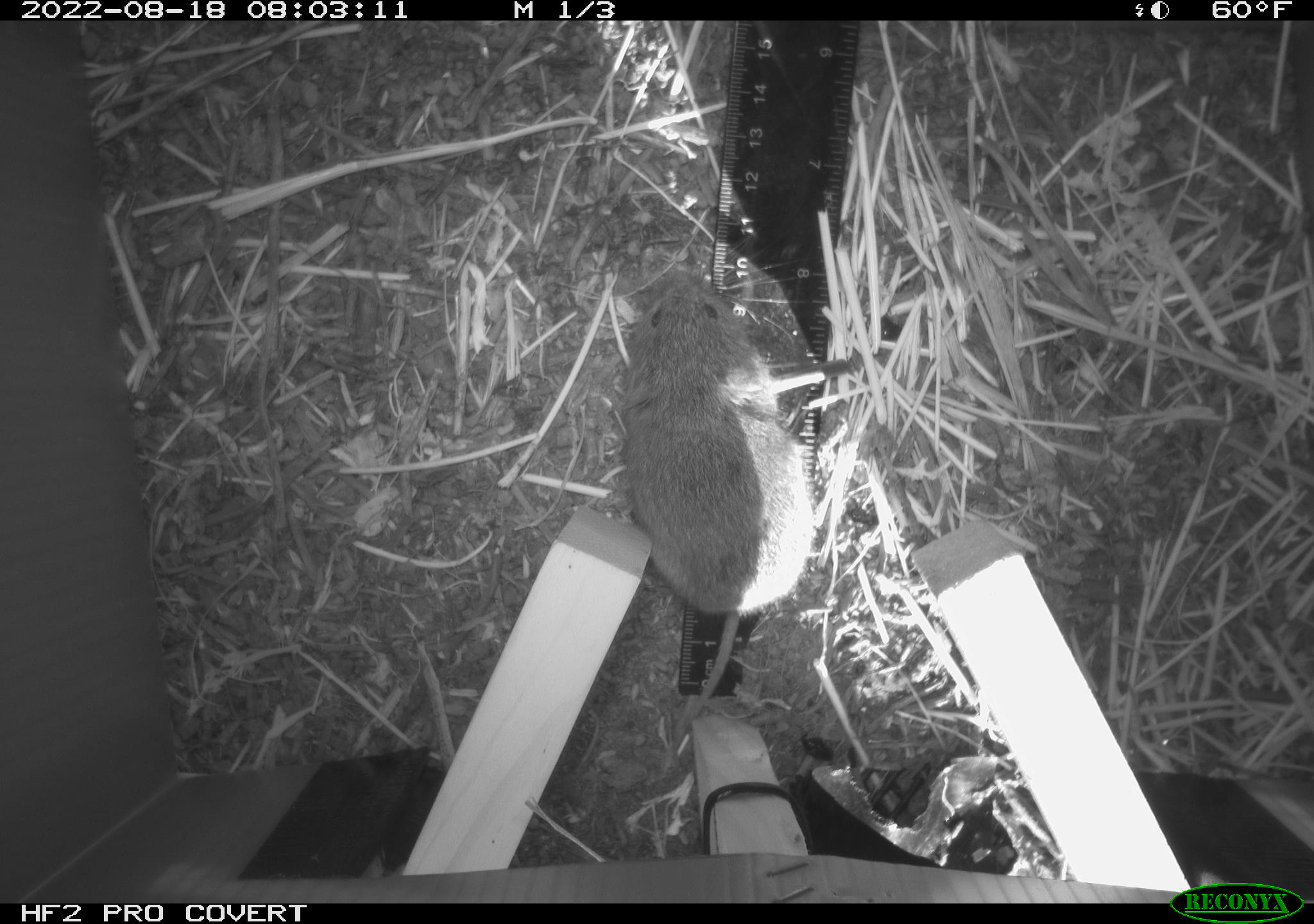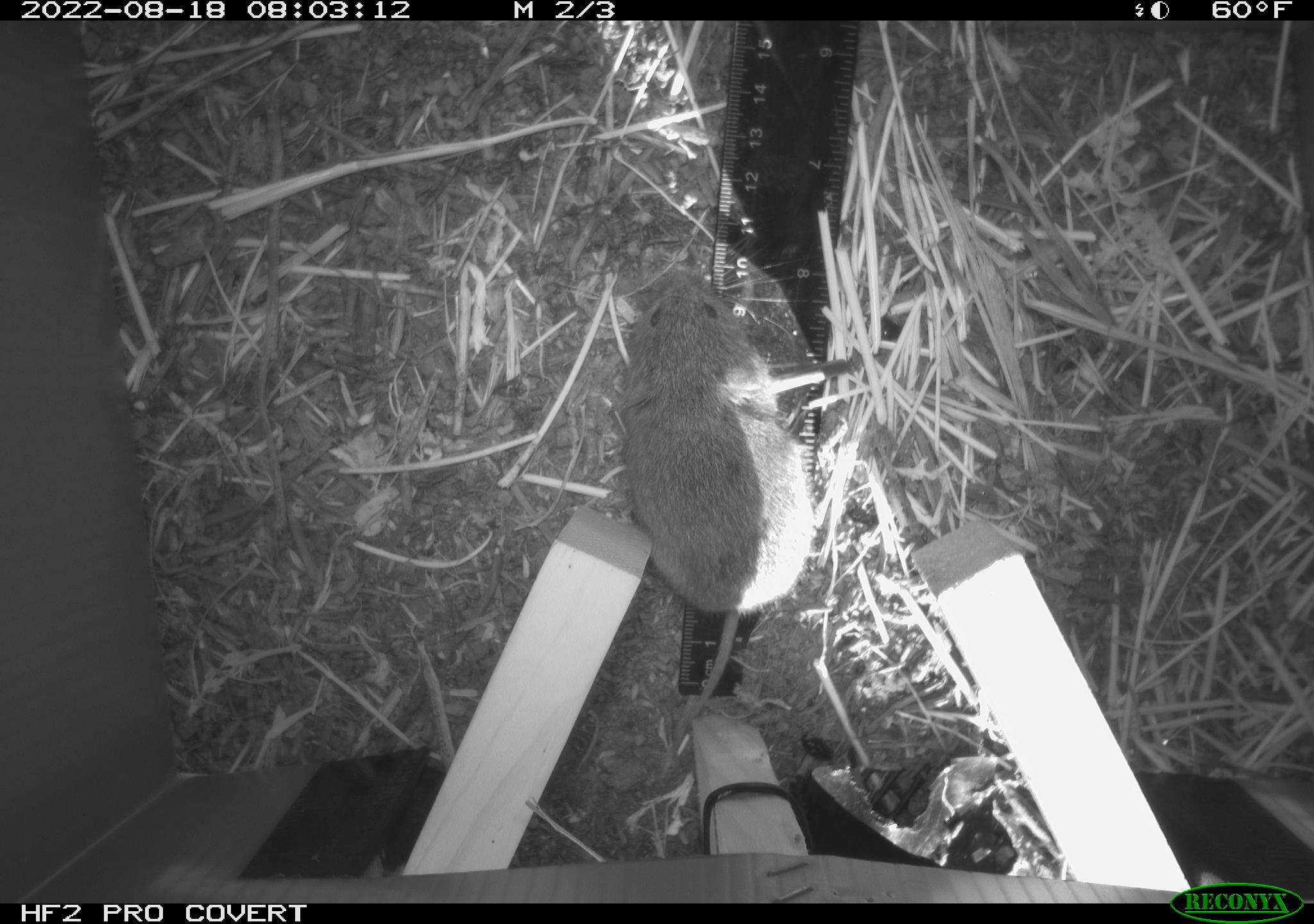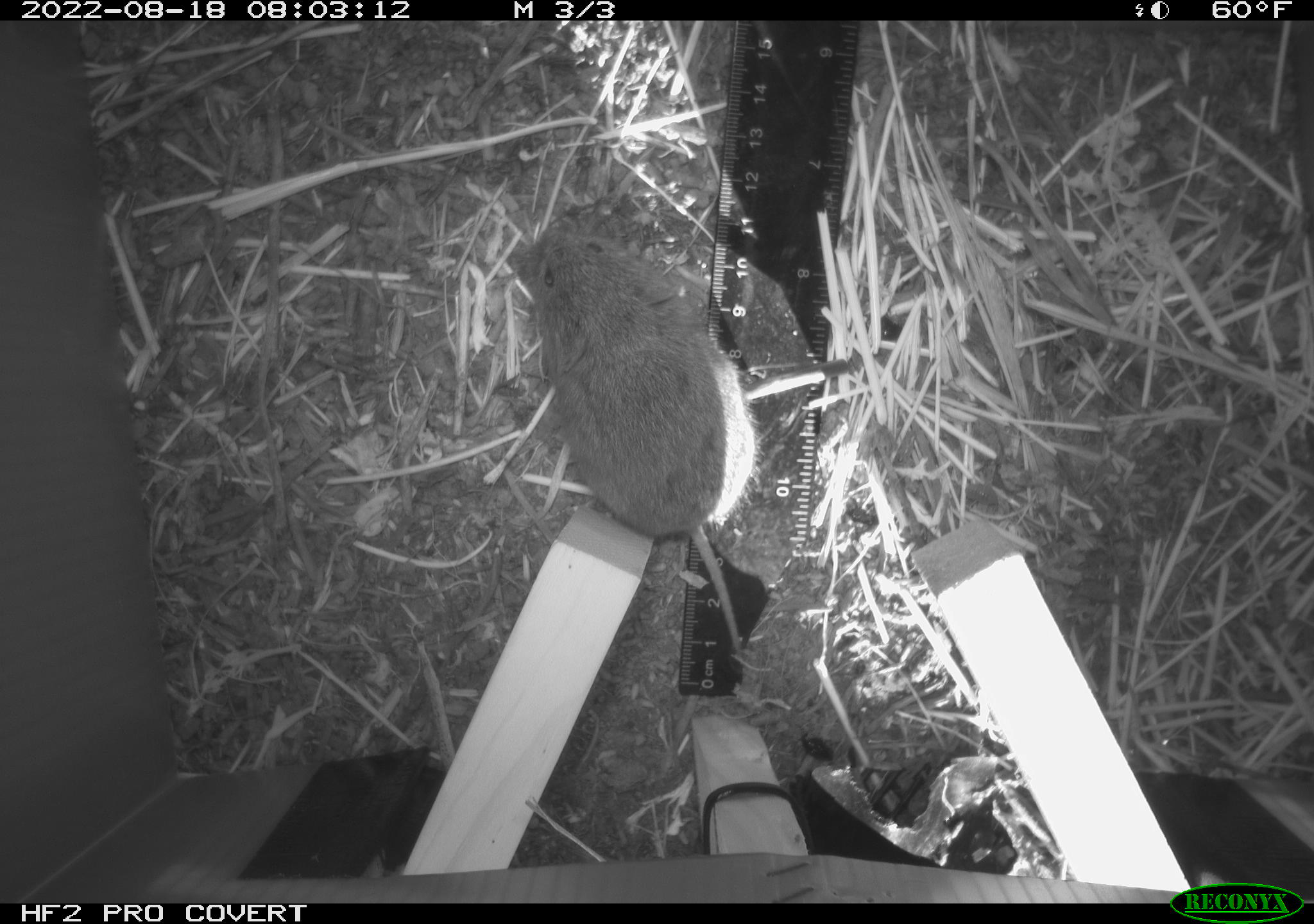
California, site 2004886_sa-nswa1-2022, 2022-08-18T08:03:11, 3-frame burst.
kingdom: Animalia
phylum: Chordata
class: Mammalia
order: Rodentia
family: Cricetidae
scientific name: Cricetidae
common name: hamsters, voles, lemmings, and allies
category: cricetidae family